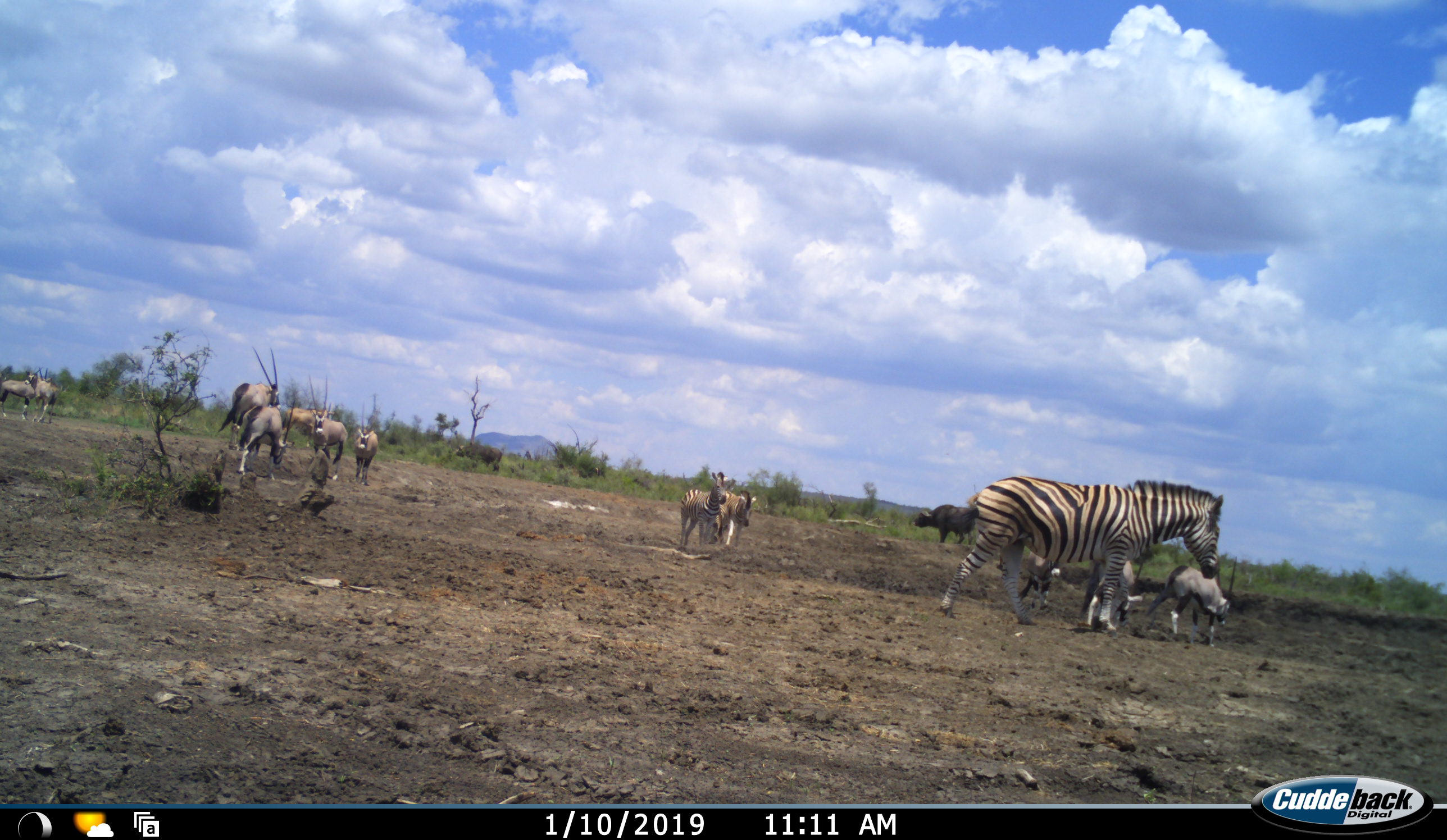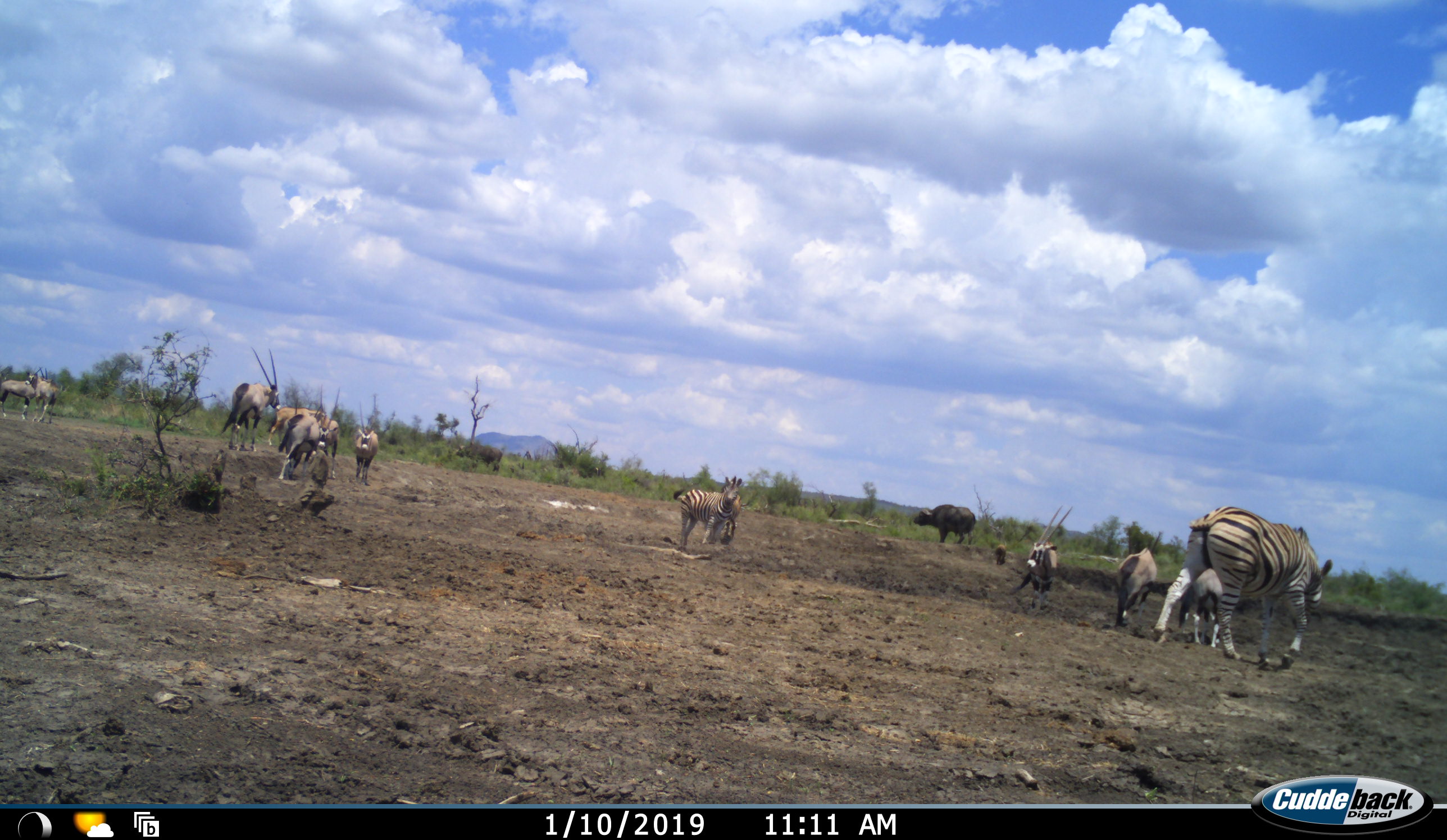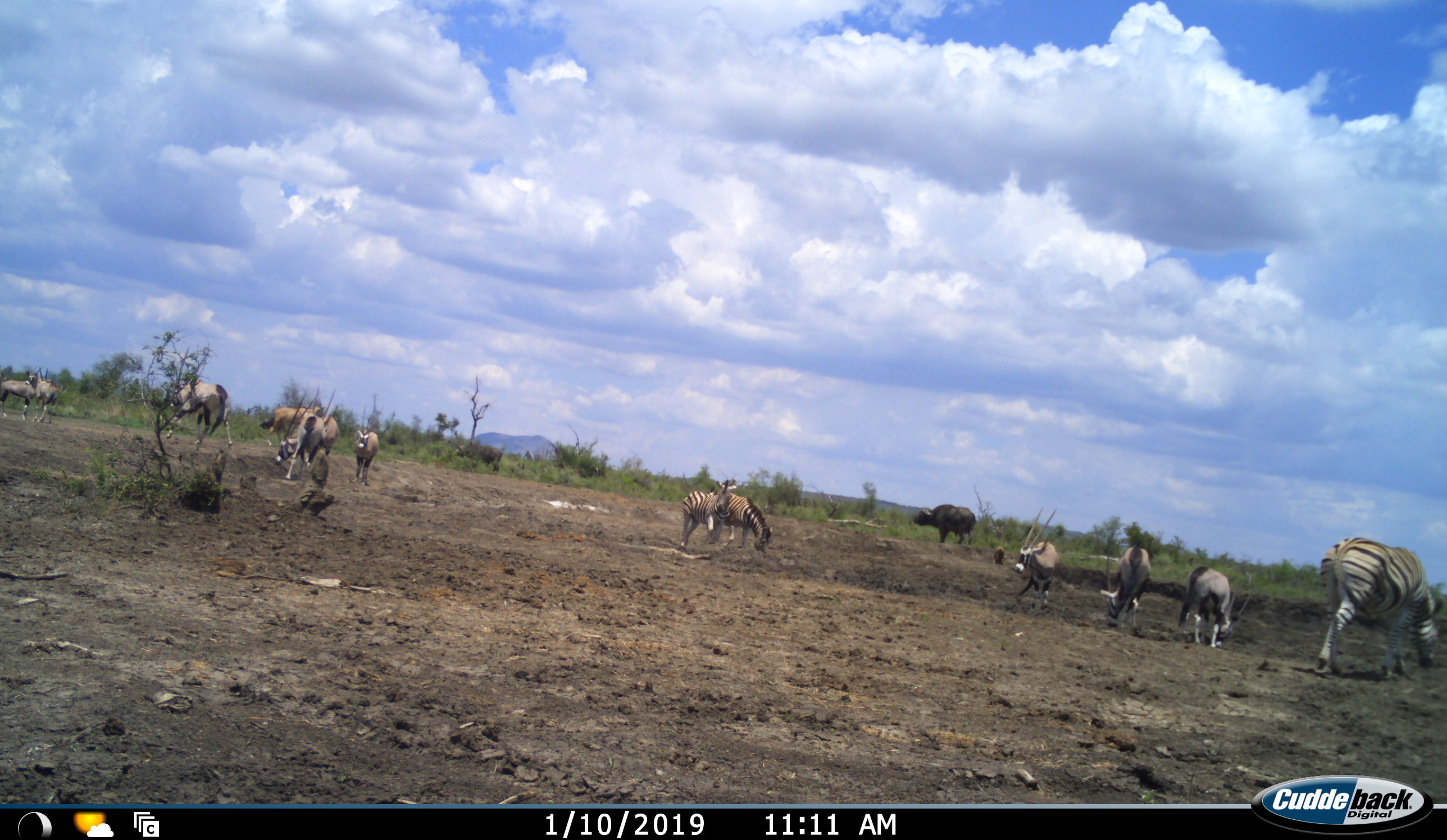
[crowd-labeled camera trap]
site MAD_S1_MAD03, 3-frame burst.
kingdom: Animalia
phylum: Chordata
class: Mammalia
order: Artiodactyla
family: Bovidae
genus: Syncerus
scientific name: Syncerus caffer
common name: african buffalo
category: buffalo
Buffalo (african buffalo) (Syncerus caffer), count 1. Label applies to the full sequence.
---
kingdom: Animalia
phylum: Chordata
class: Mammalia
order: Artiodactyla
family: Bovidae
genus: Oryx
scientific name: Oryx gazella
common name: gemsbok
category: oryx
Oryx (gemsbok) (Oryx gazella), count 9. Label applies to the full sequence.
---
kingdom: Animalia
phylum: Chordata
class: Mammalia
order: Perissodactyla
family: Equidae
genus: Equus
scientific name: Equus quagga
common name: plains zebra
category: zebraplains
Zebraplains (plains zebra) (Equus quagga), count 3. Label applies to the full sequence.